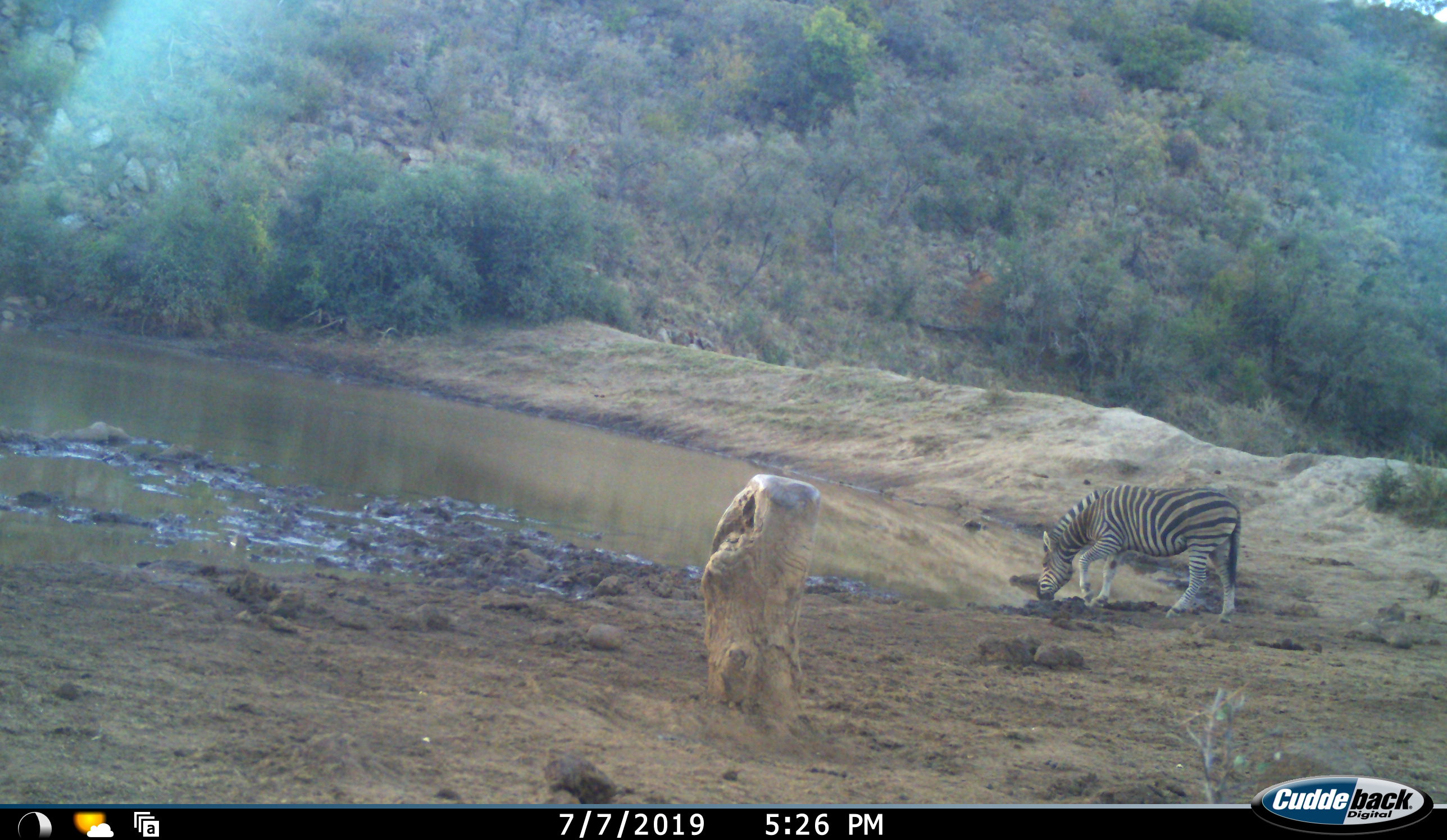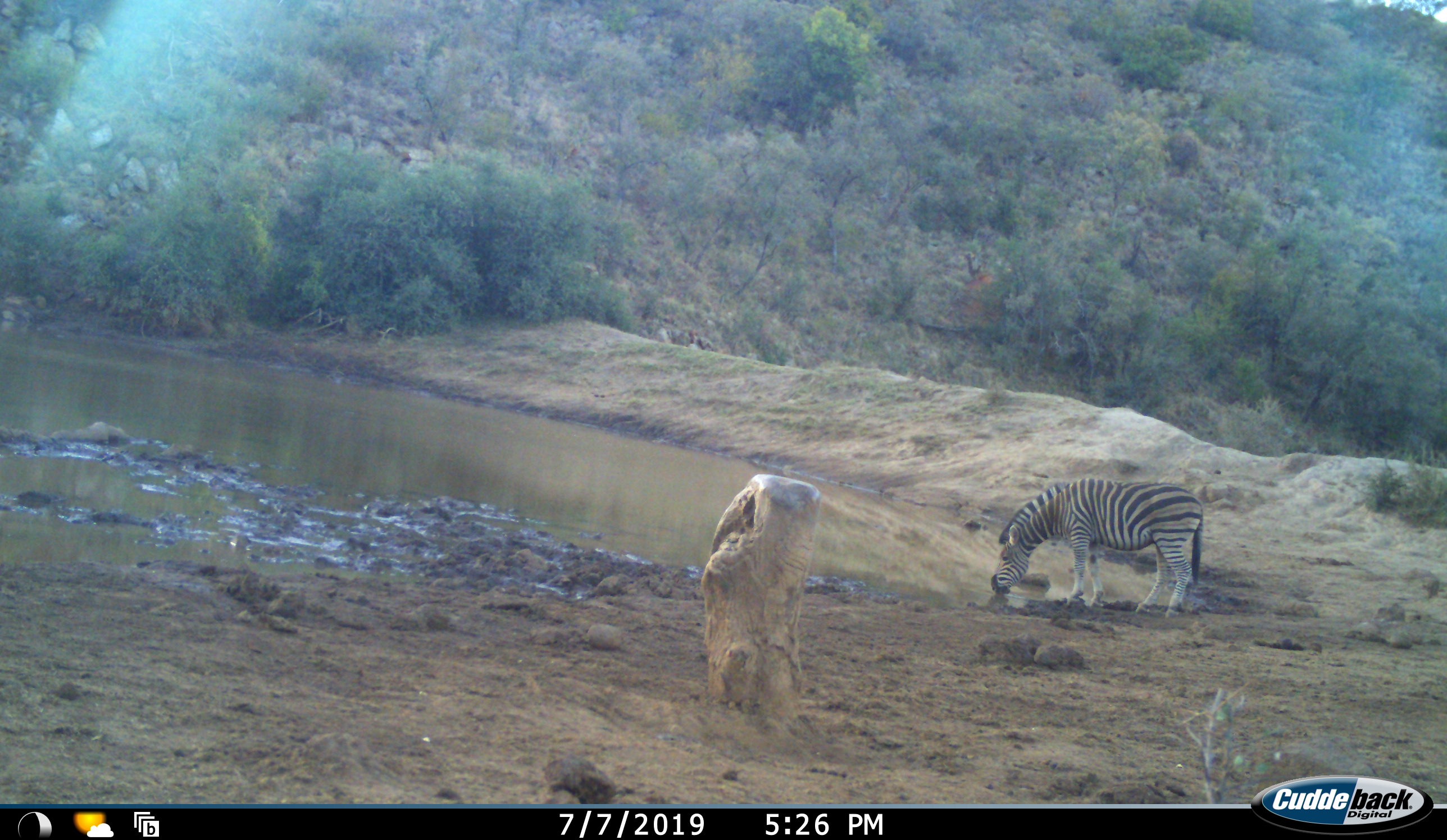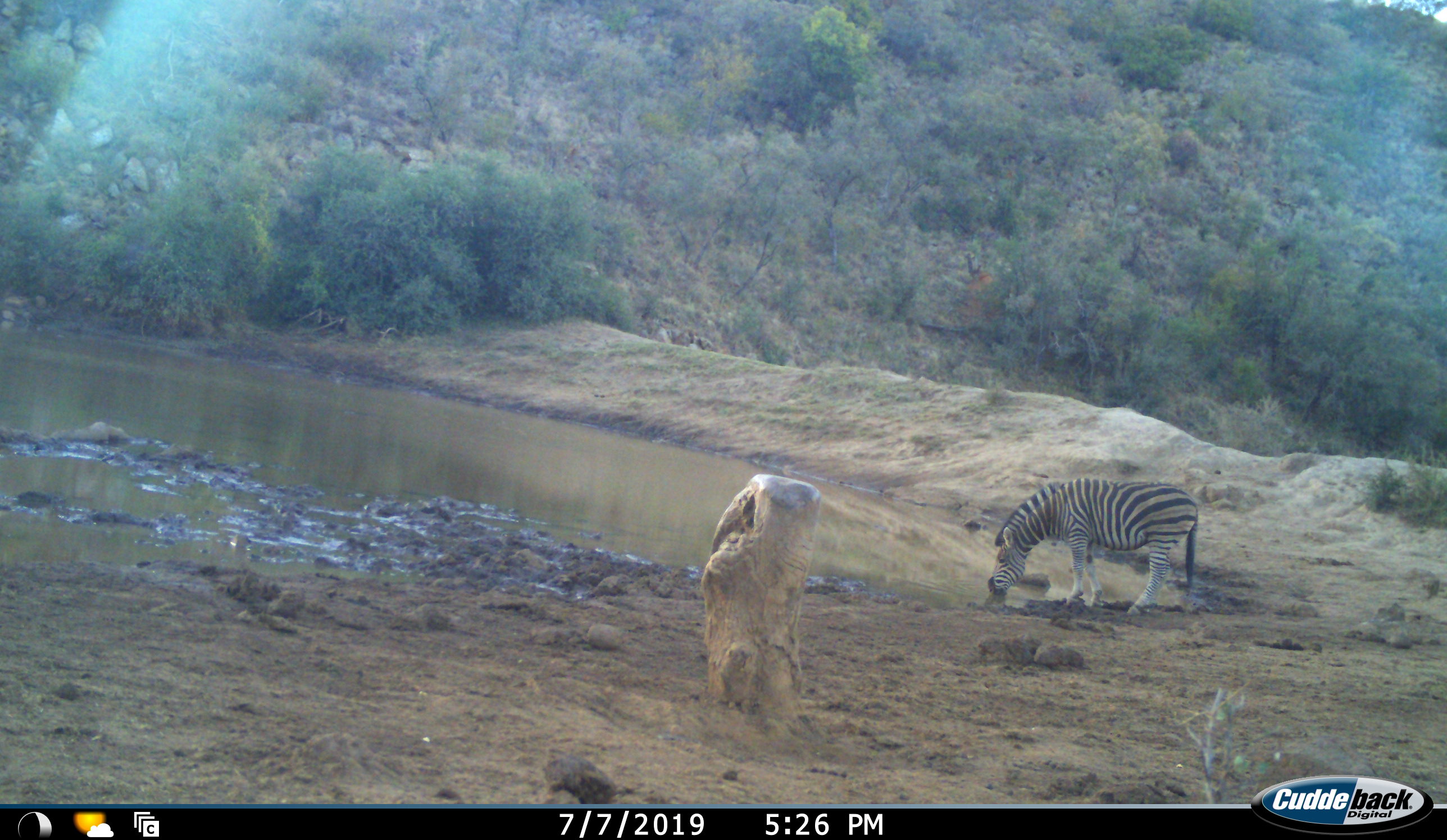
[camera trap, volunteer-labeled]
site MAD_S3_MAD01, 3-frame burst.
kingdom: Animalia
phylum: Chordata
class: Mammalia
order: Perissodactyla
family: Equidae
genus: Equus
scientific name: Equus quagga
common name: plains zebra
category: zebraplains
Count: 1.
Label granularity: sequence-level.